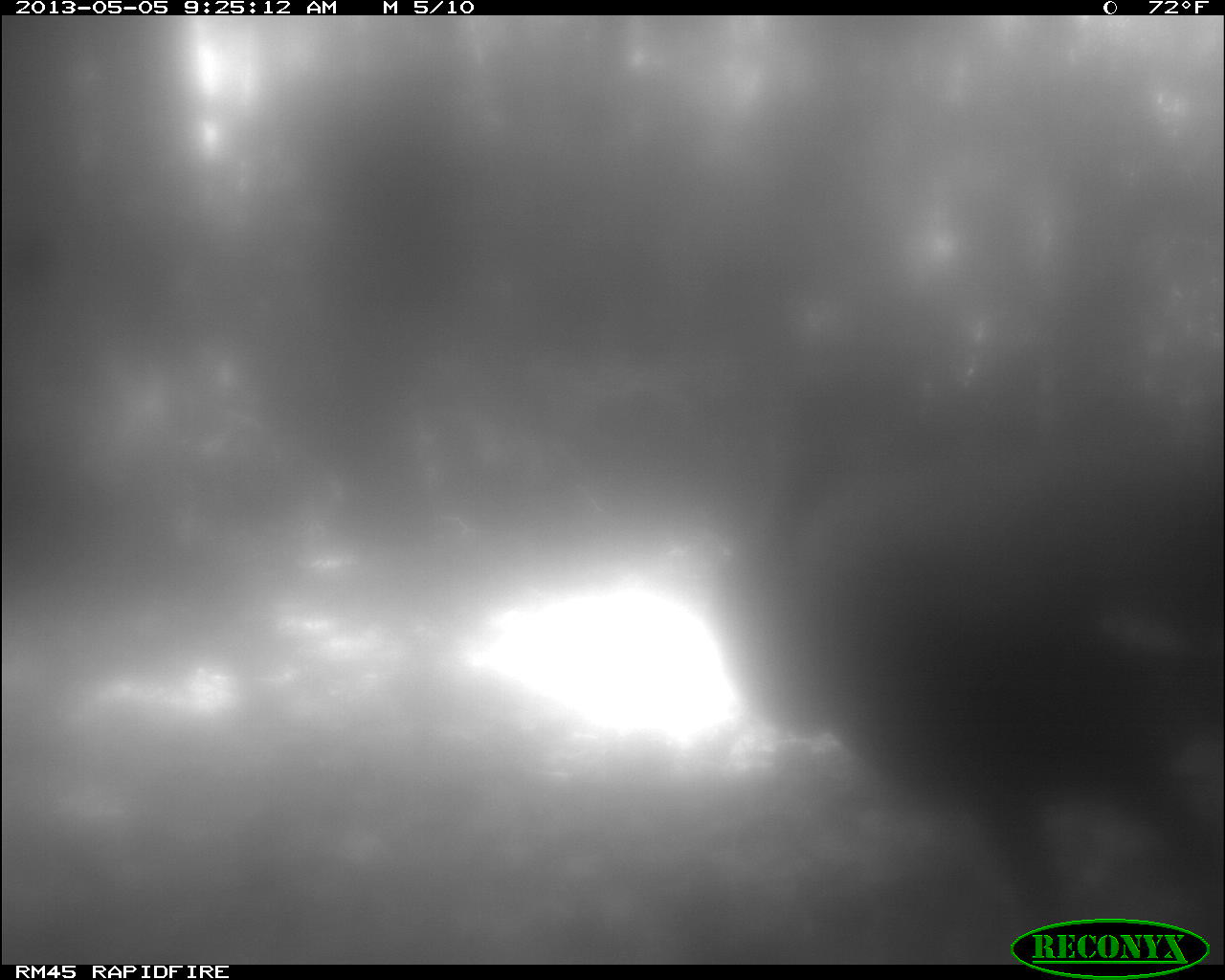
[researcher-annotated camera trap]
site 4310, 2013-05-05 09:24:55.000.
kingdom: Animalia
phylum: Chordata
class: Aves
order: Galliformes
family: Phasianidae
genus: Meleagris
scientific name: Meleagris ocellata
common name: ocellated turkey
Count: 2.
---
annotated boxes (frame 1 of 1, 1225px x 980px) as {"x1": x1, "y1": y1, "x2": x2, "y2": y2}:
meleagris ocellata: {"x1": 733, "y1": 336, "x2": 1225, "y2": 958}